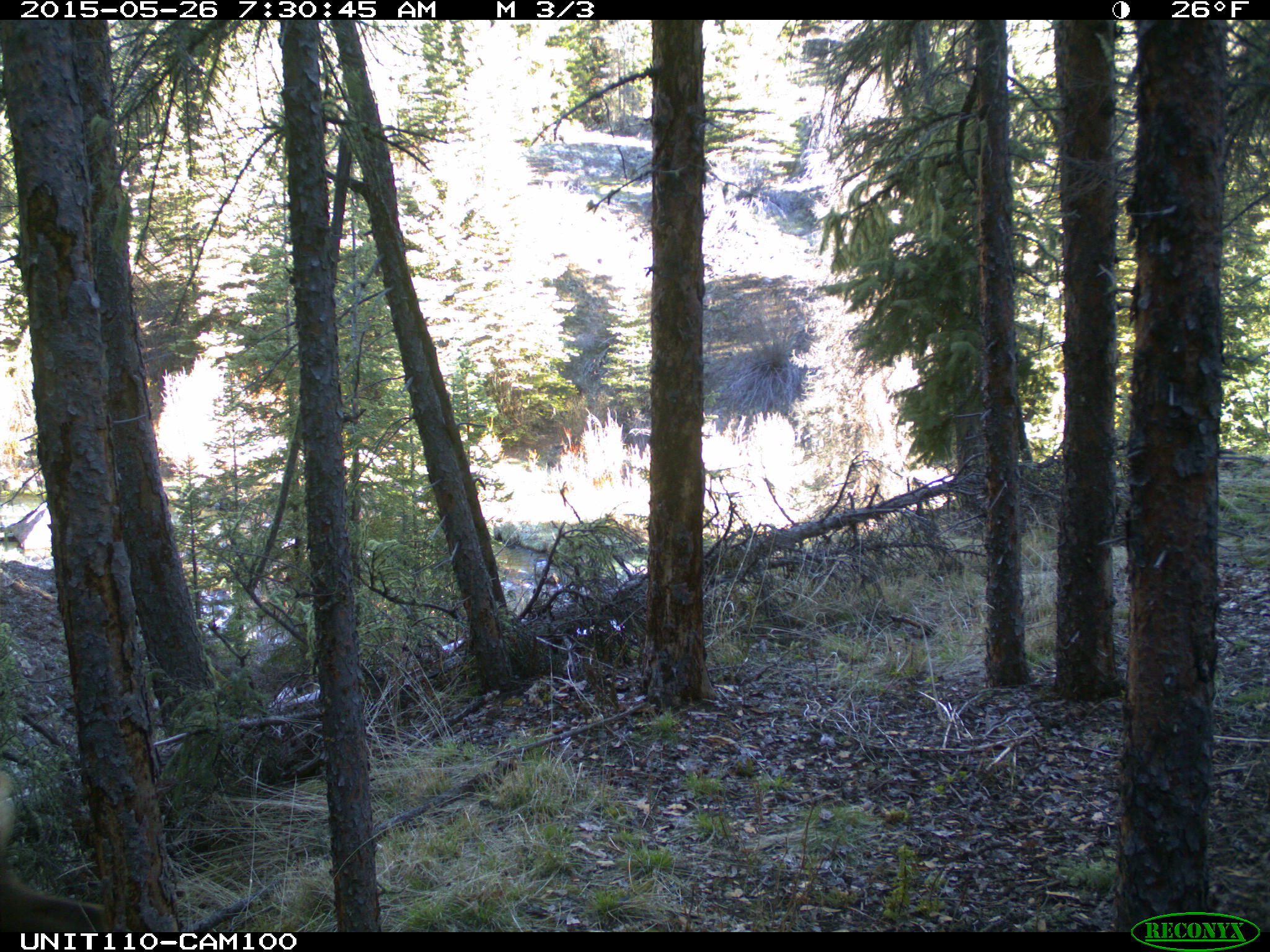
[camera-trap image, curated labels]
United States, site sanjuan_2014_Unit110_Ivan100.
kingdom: Animalia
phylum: Chordata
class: Mammalia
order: Artiodactyla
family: Cervidae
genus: Cervus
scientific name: Cervus elaphus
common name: red deer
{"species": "Cervus elaphus (red deer)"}